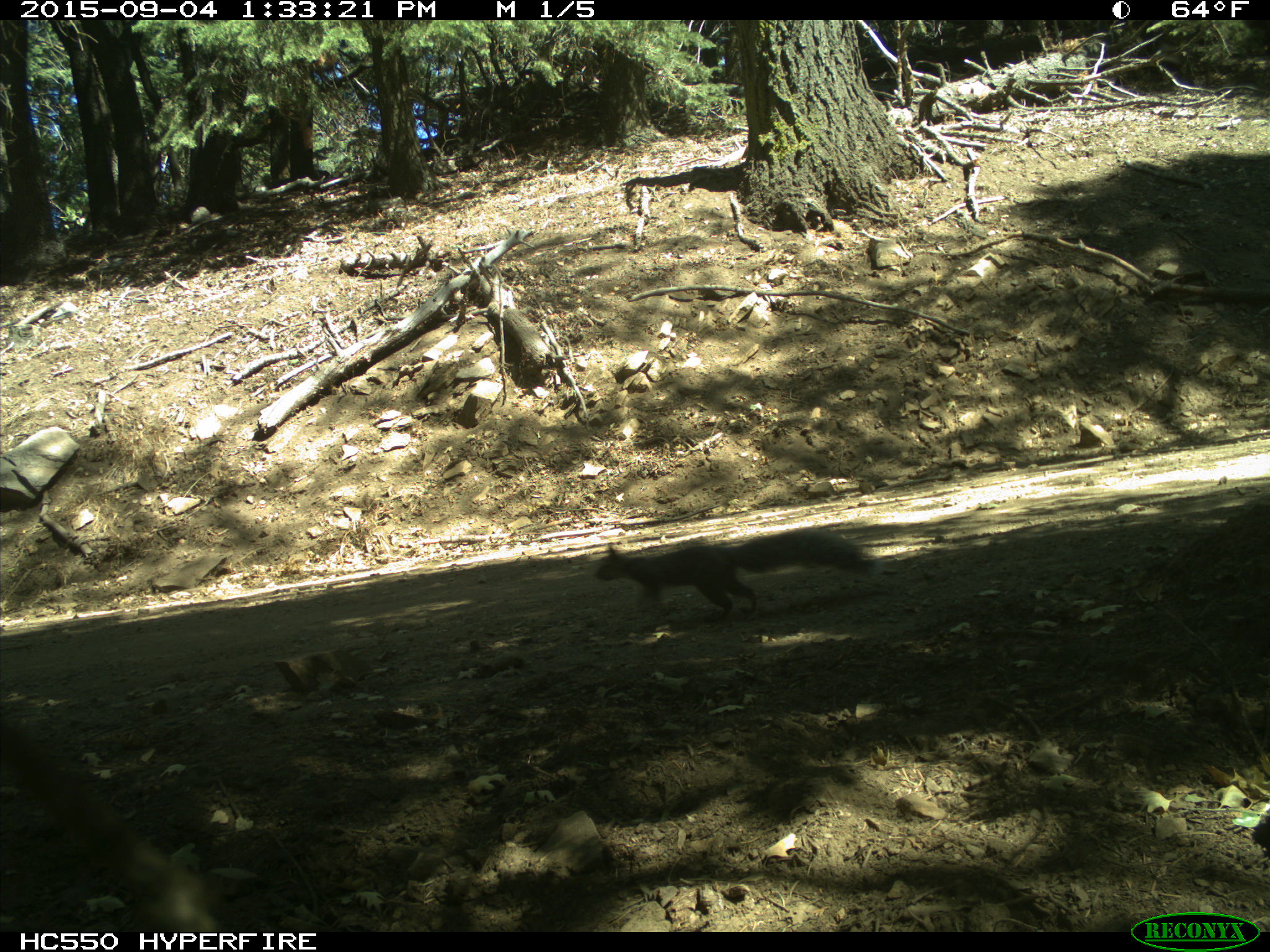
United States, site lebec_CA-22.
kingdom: Animalia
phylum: Chordata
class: Mammalia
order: Rodentia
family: Sciuridae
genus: Sciurus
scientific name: Sciurus carolinensis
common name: eastern gray squirrel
Sciurus carolinensis (eastern gray squirrel).